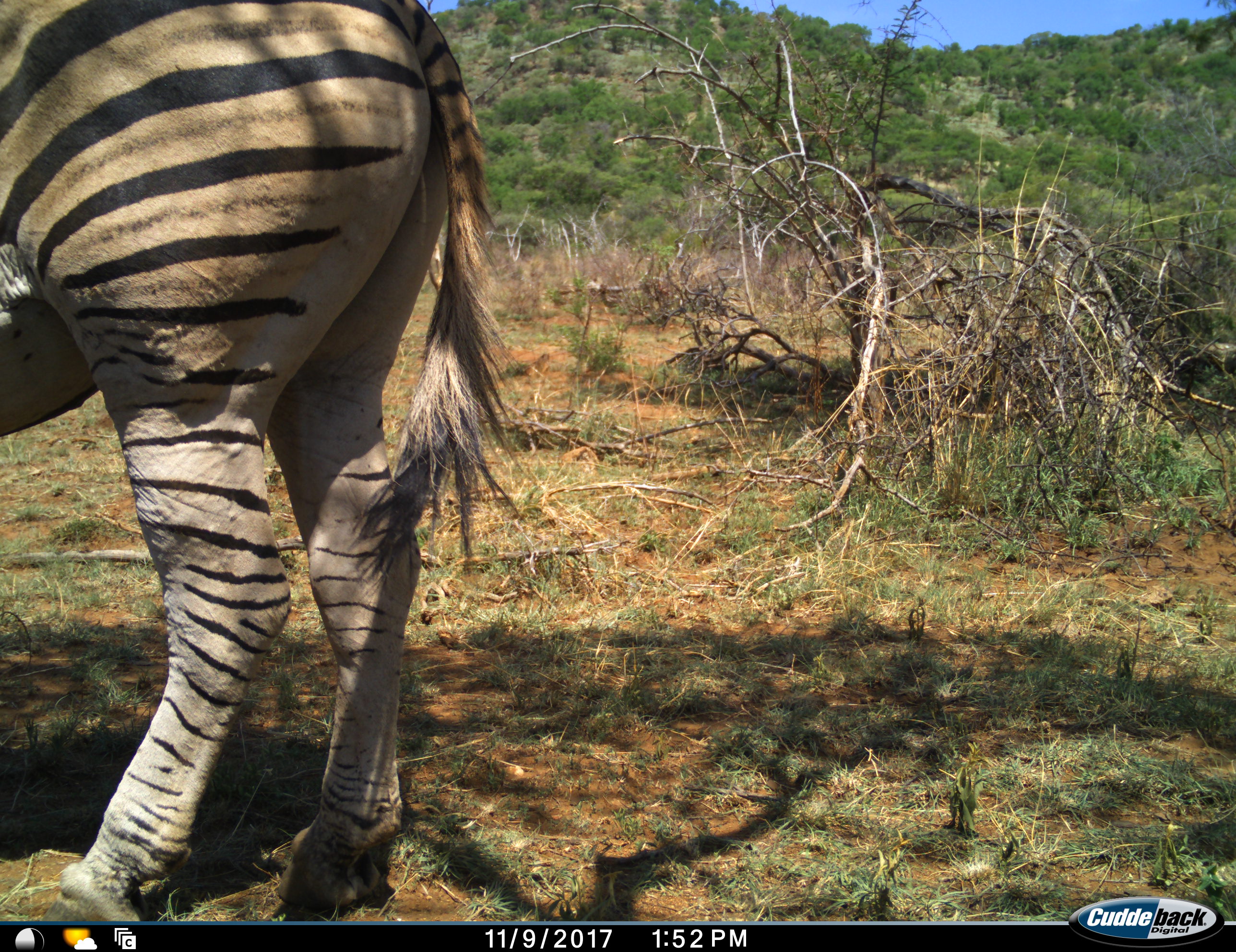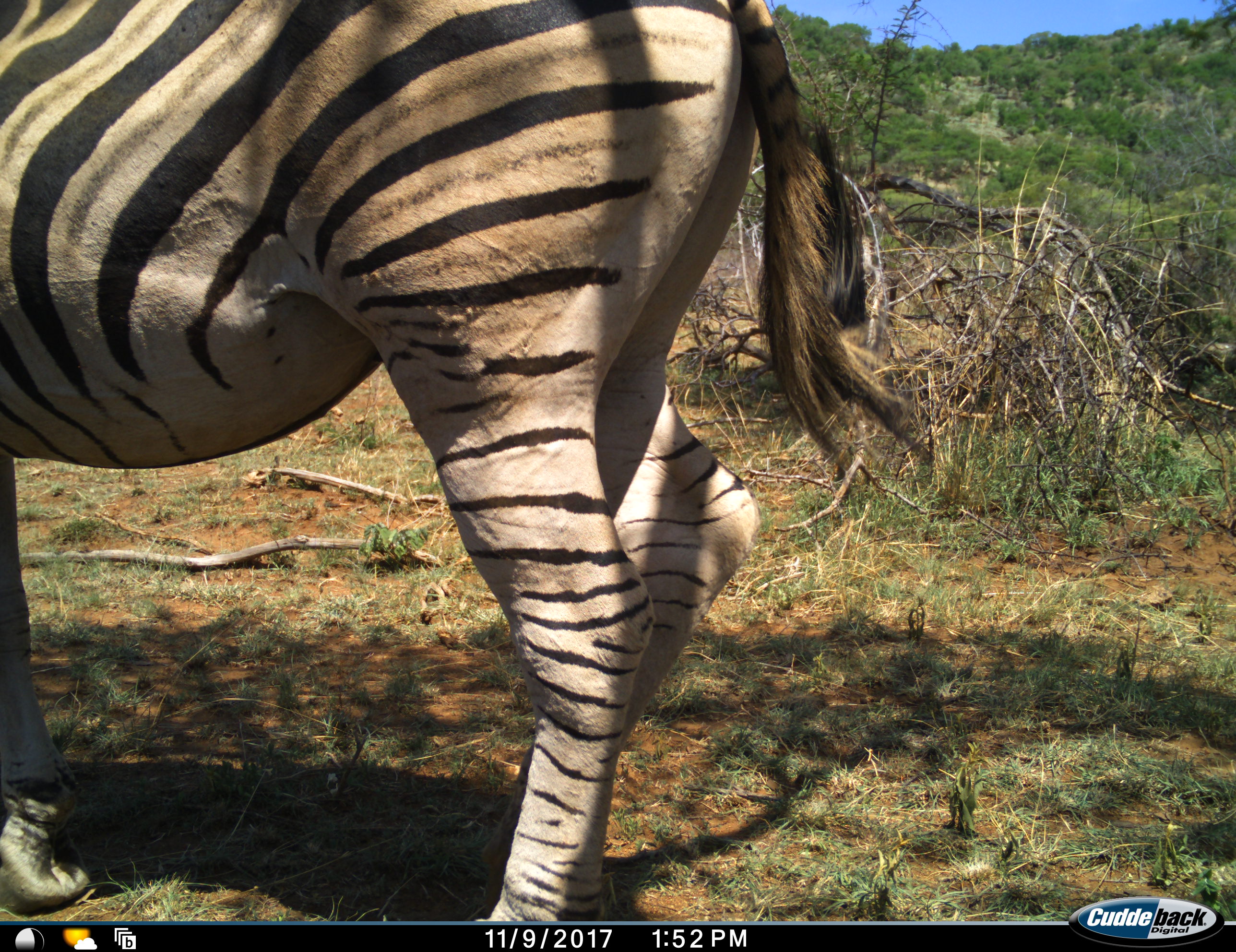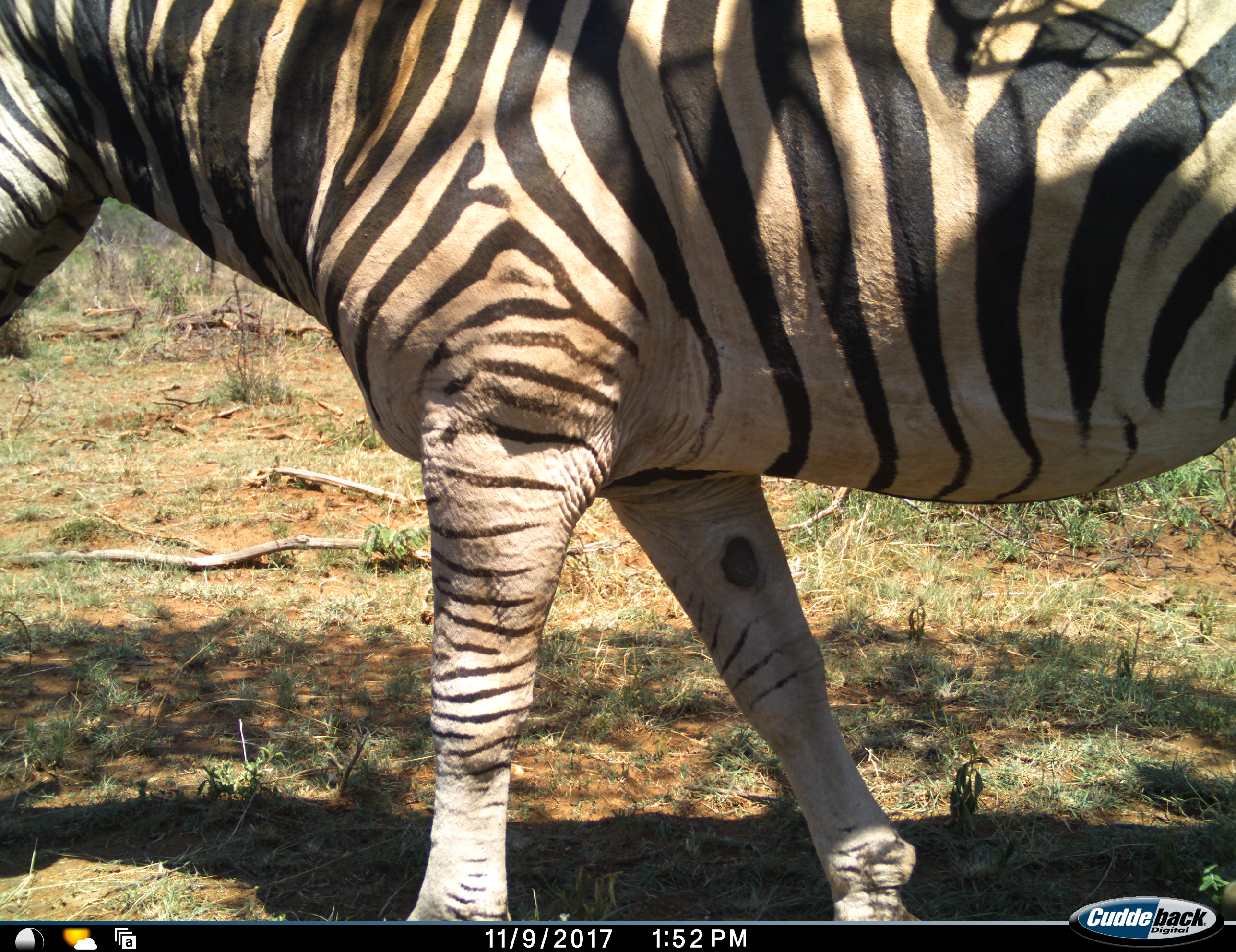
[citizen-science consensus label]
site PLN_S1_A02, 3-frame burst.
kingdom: Animalia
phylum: Chordata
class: Mammalia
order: Perissodactyla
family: Equidae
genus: Equus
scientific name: Equus quagga burchellii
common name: burchell's zebra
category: zebraburchells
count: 1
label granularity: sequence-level